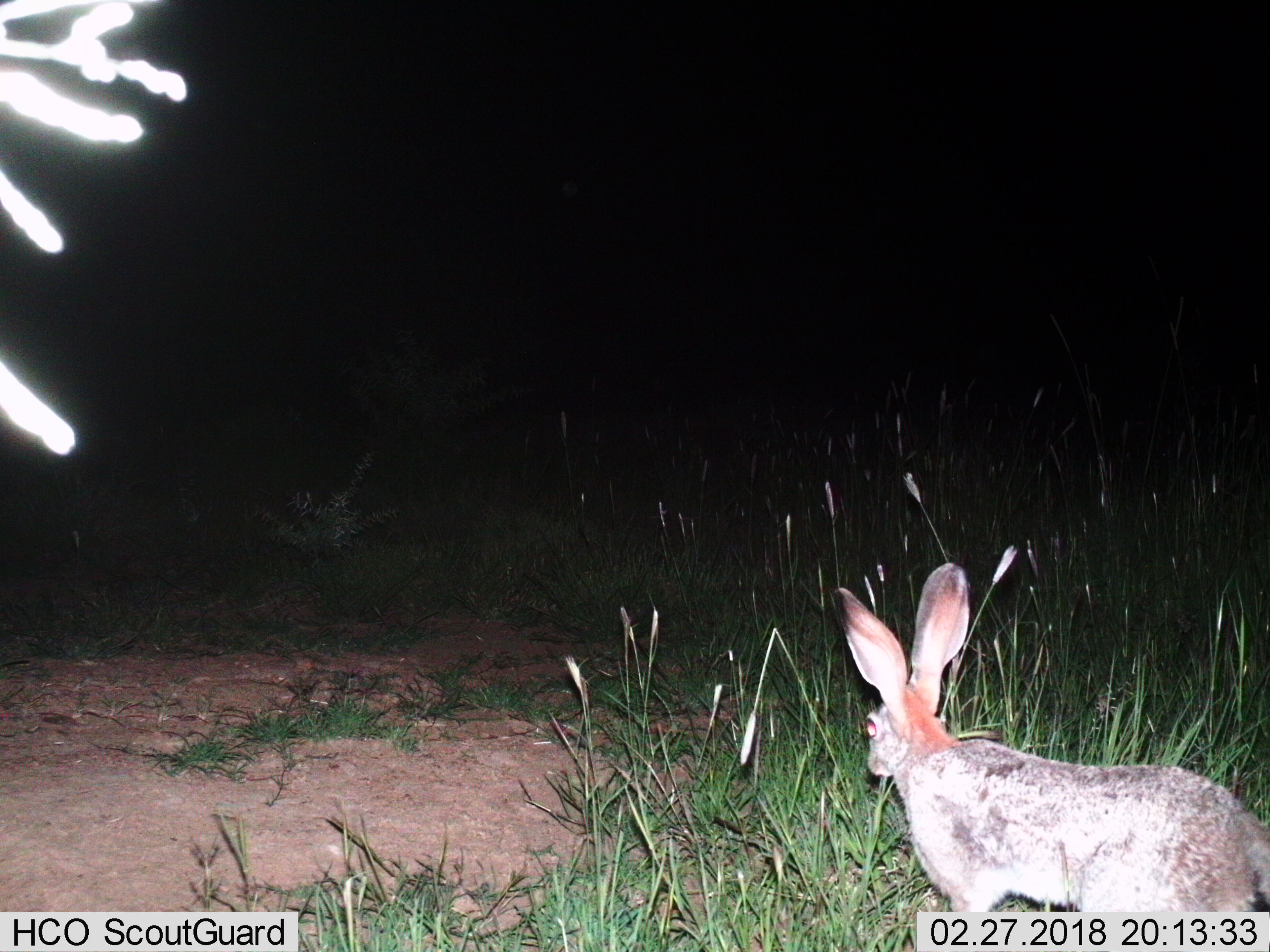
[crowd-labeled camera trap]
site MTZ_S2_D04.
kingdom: Animalia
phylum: Chordata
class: Mammalia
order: Lagomorpha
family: Leporidae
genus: Lepus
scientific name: Lepus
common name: hare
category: hareunknown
Hareunknown (hare) (Lepus), count 1. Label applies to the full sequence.